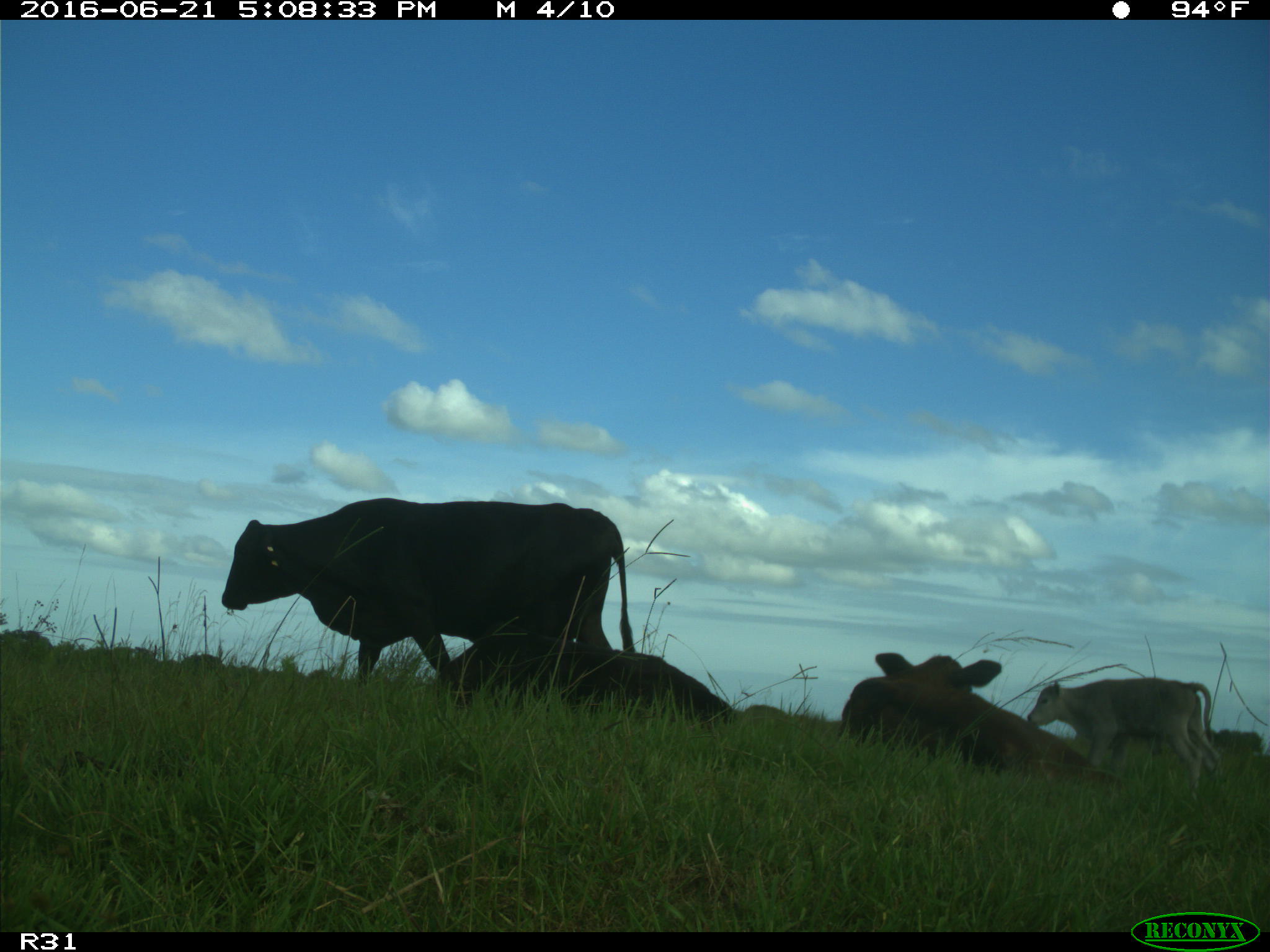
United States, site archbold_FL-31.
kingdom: Animalia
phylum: Chordata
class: Mammalia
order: Artiodactyla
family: Bovidae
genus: Bos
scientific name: Bos taurus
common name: domestic cow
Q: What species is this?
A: Bos taurus (domestic cow).